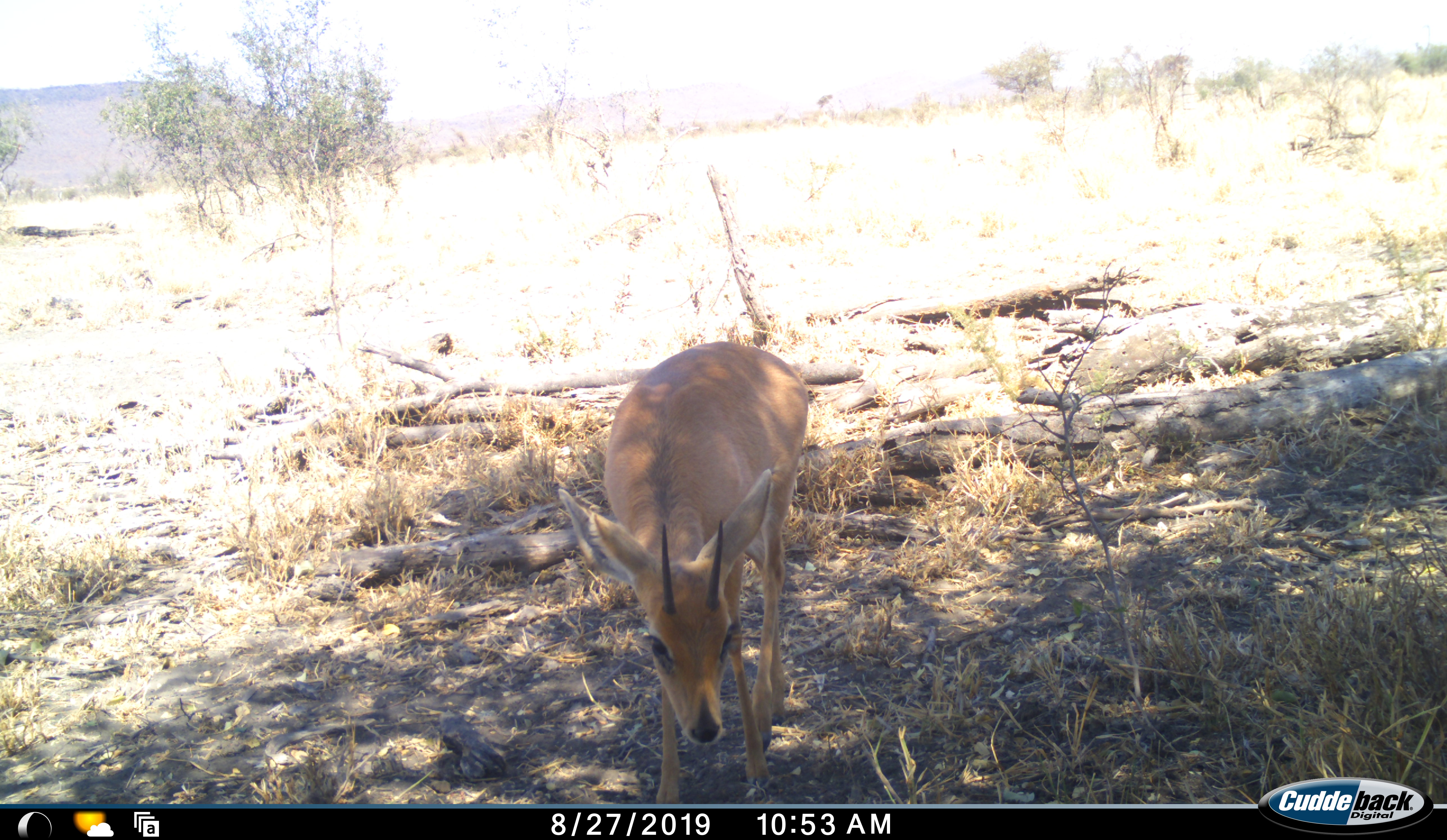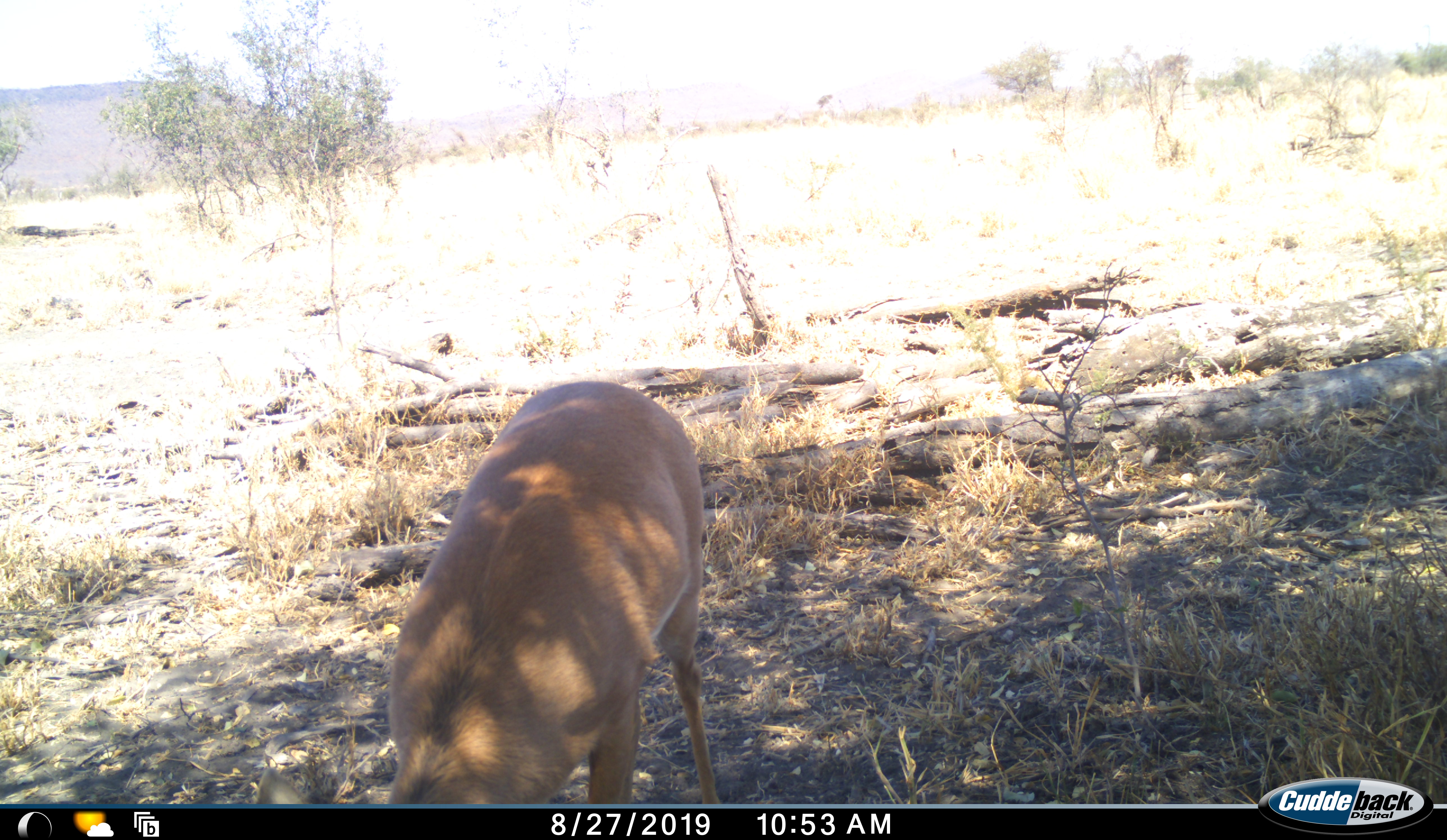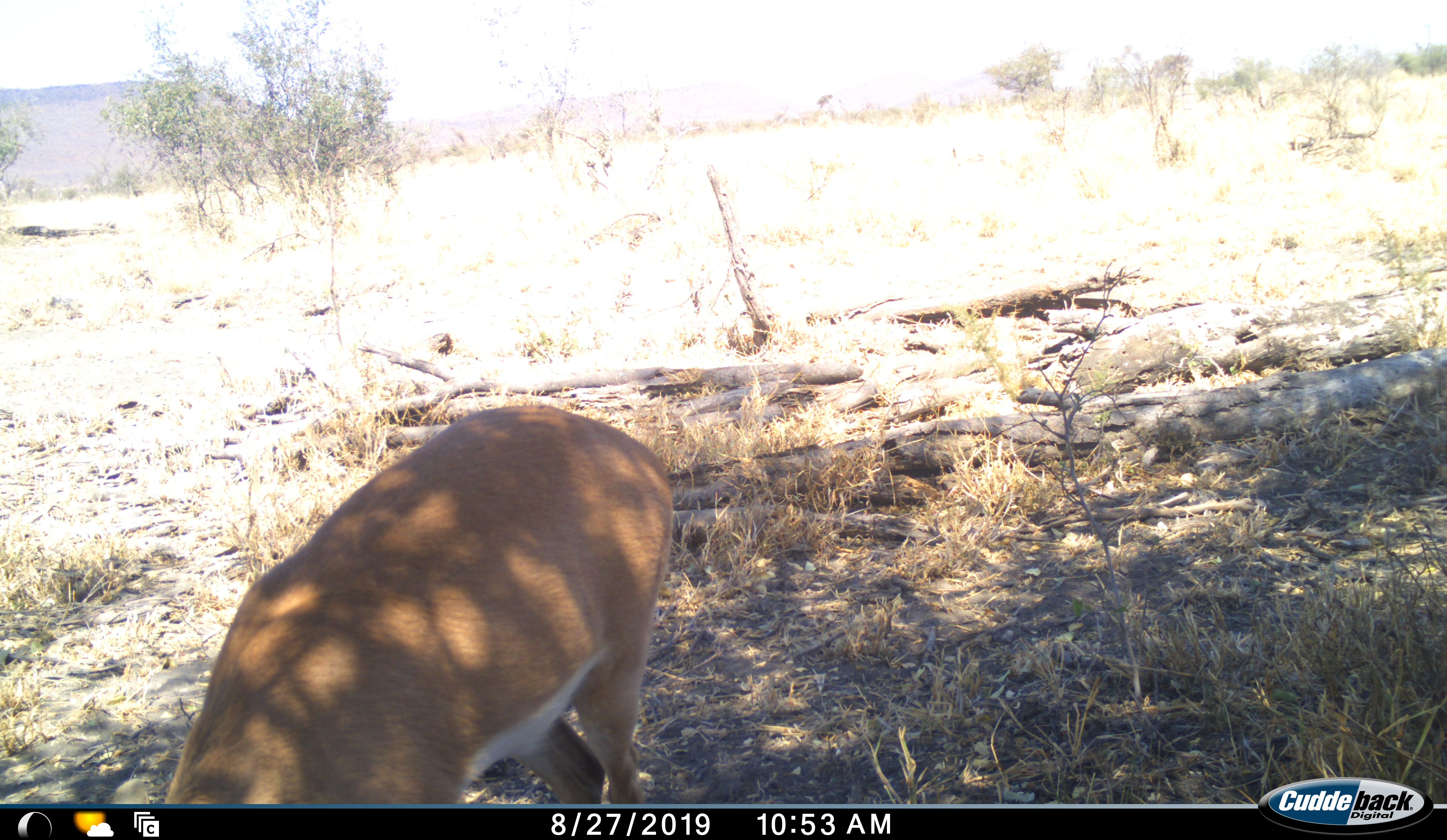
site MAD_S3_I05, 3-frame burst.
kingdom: Animalia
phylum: Chordata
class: Mammalia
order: Artiodactyla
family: Bovidae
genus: Raphicerus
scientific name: Raphicerus campestris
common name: steenbok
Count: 1.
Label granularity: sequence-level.